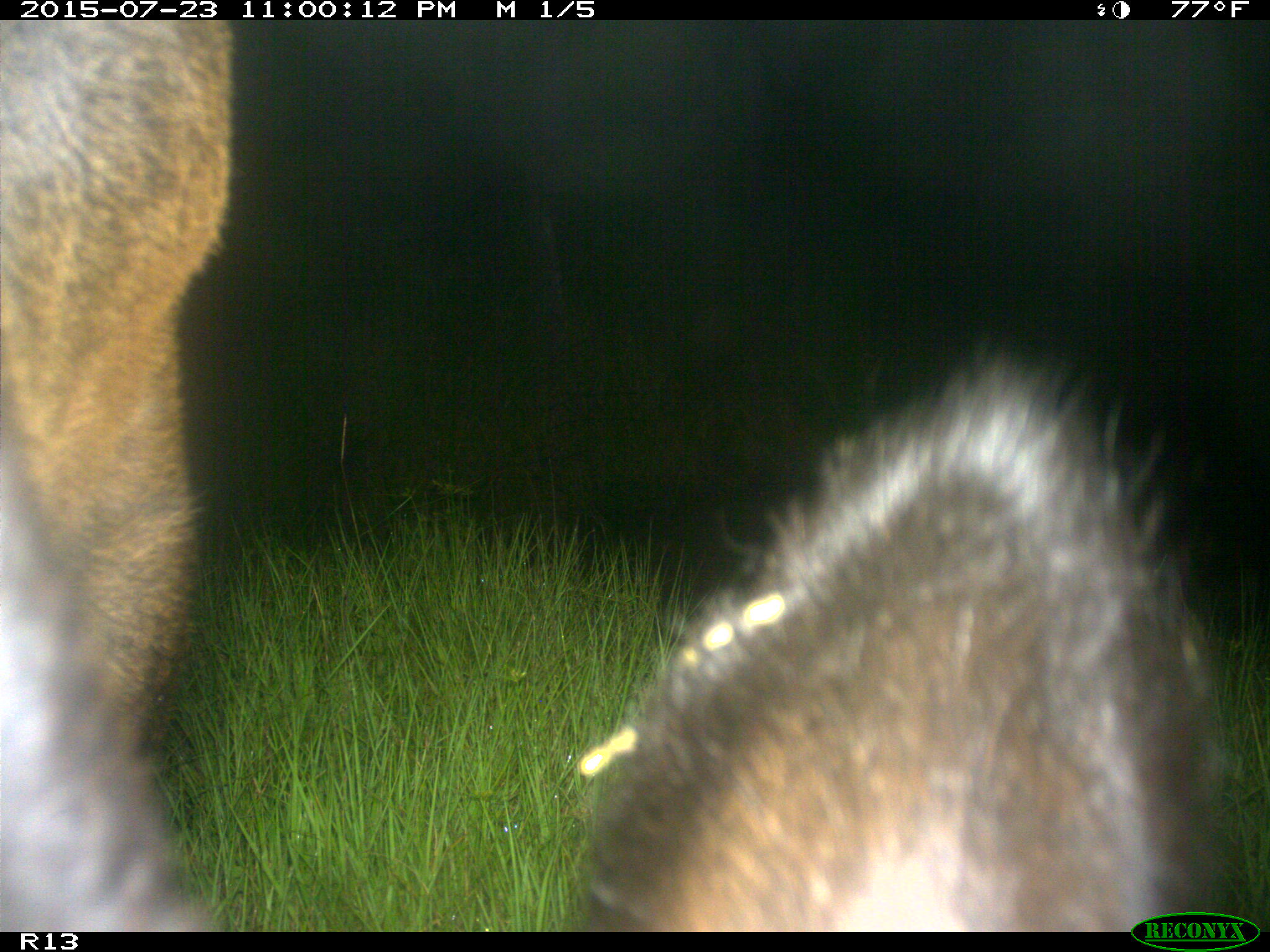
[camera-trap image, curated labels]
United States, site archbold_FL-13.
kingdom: Animalia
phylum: Chordata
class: Mammalia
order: Artiodactyla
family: Bovidae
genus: Bos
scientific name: Bos taurus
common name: domestic cow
Bos taurus (domestic cow).